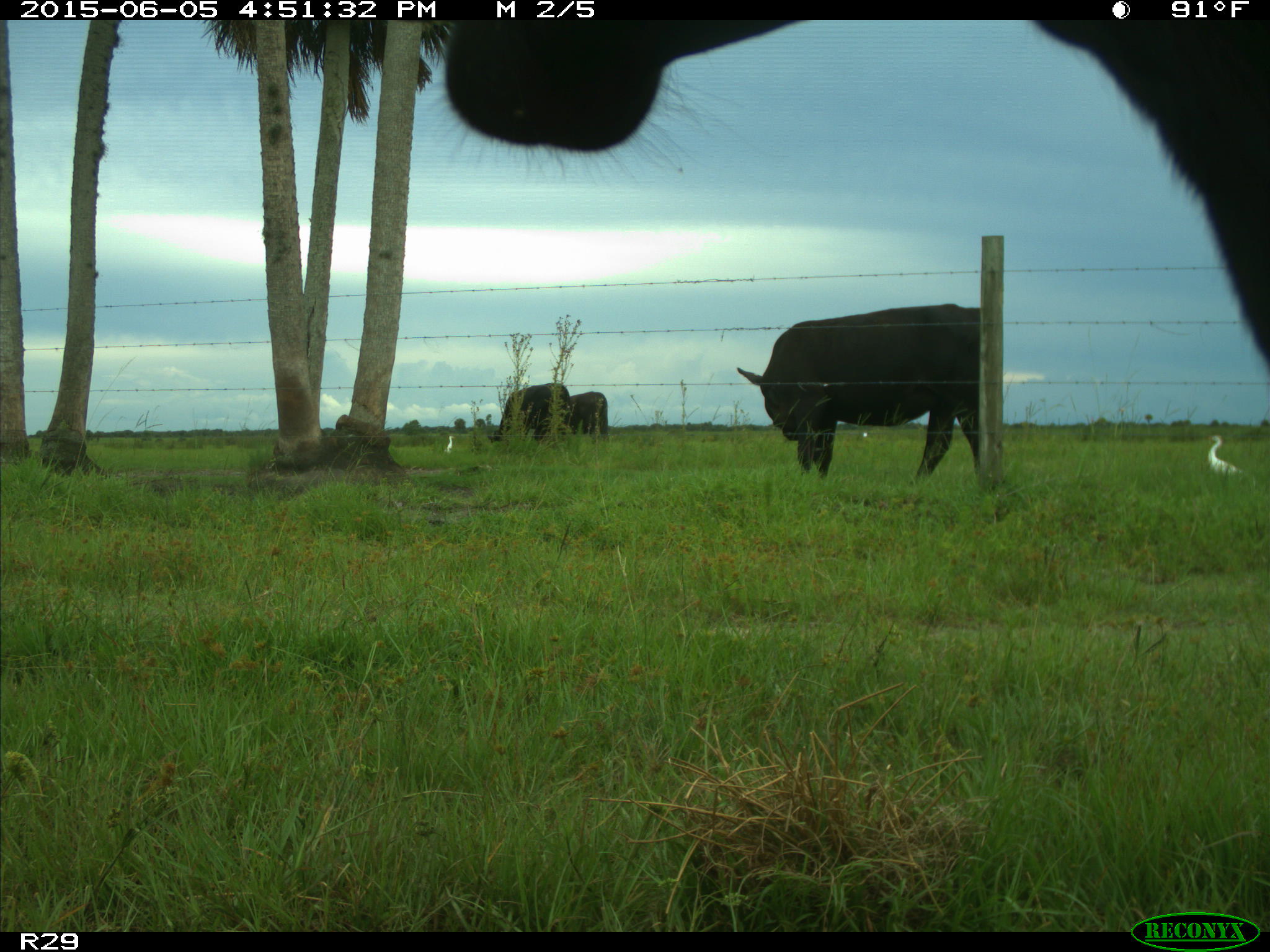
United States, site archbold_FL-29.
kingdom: Animalia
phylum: Chordata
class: Mammalia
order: Artiodactyla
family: Bovidae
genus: Bos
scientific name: Bos taurus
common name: domestic cow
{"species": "Bos taurus (domestic cow)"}